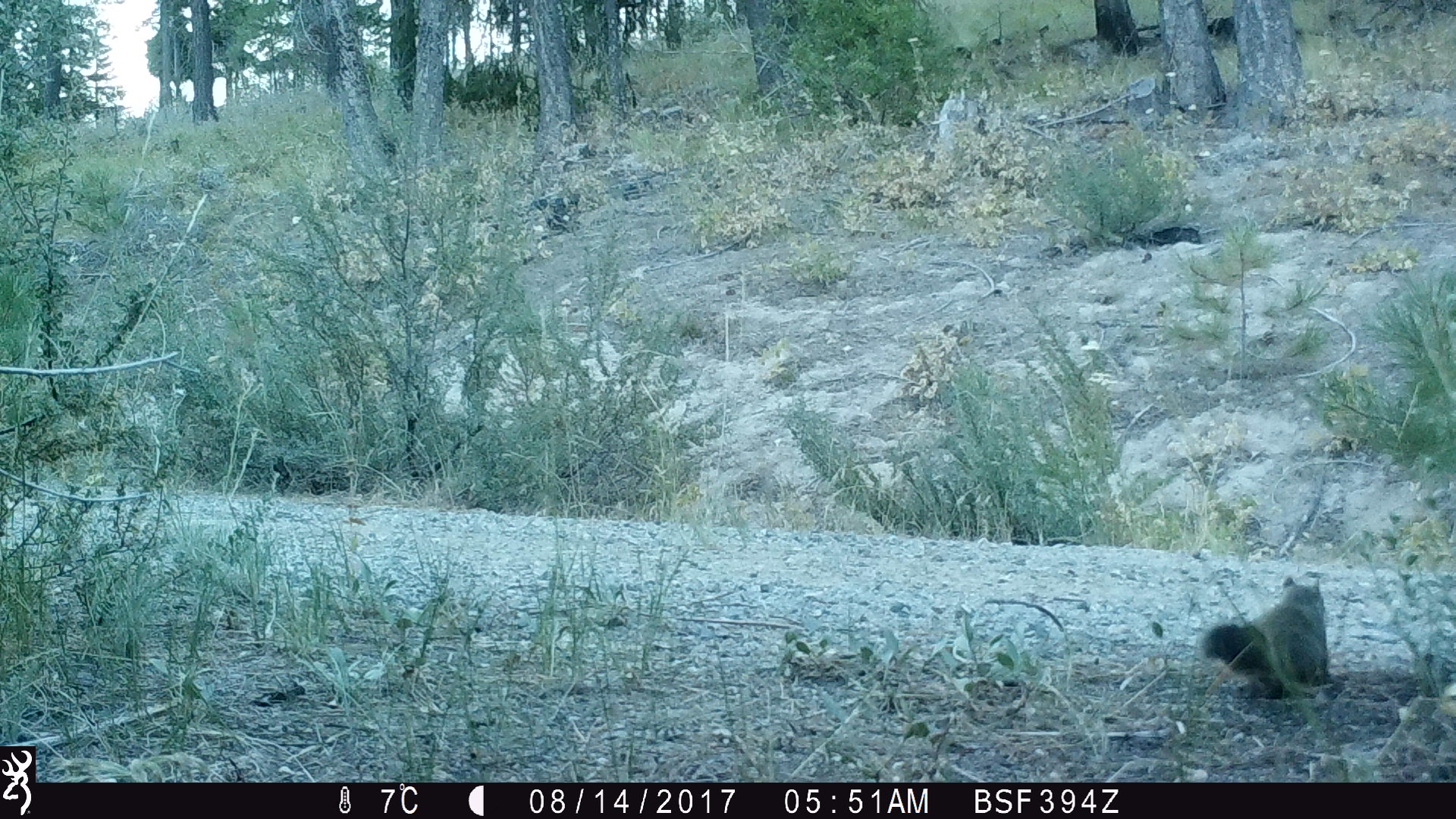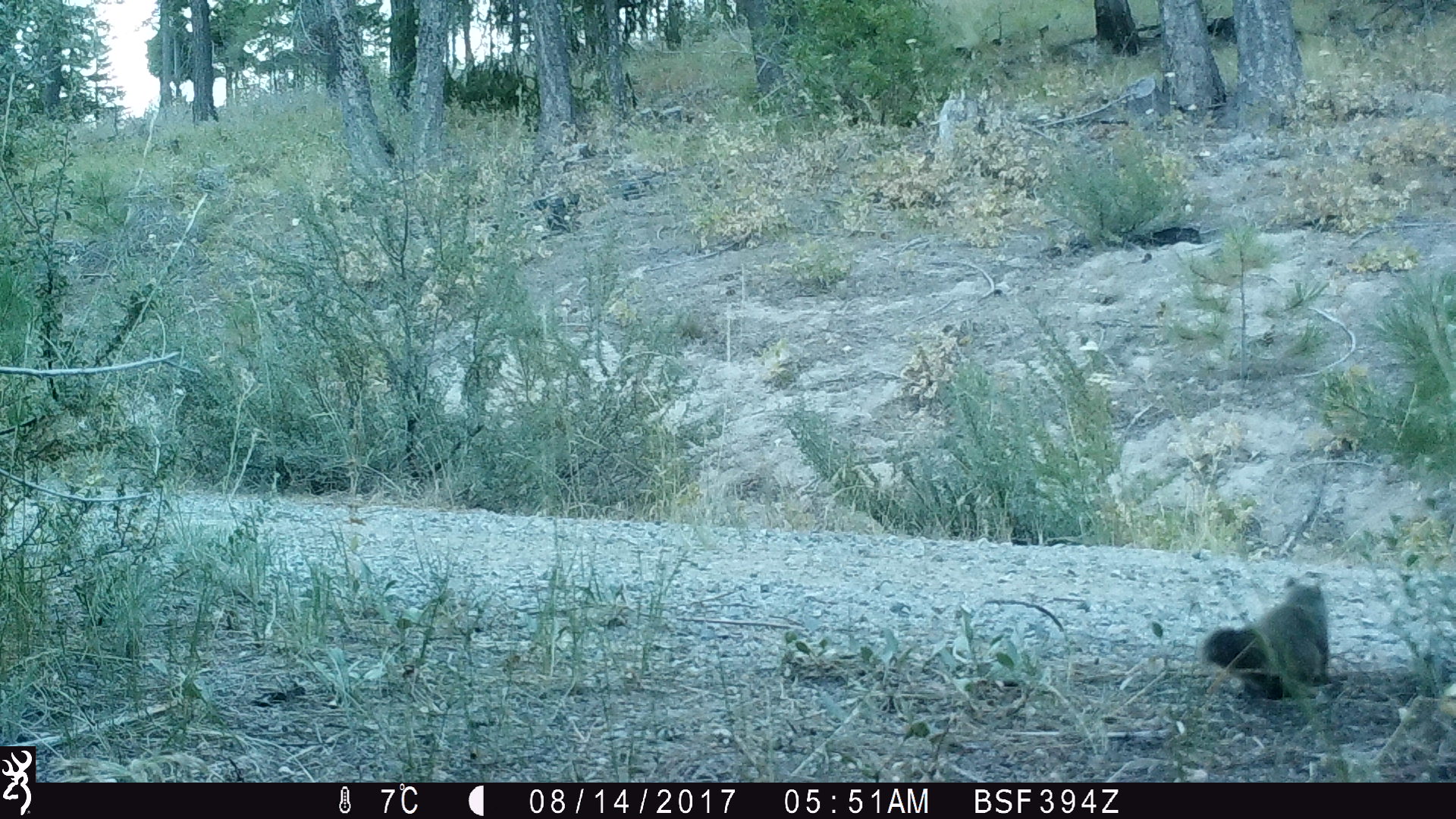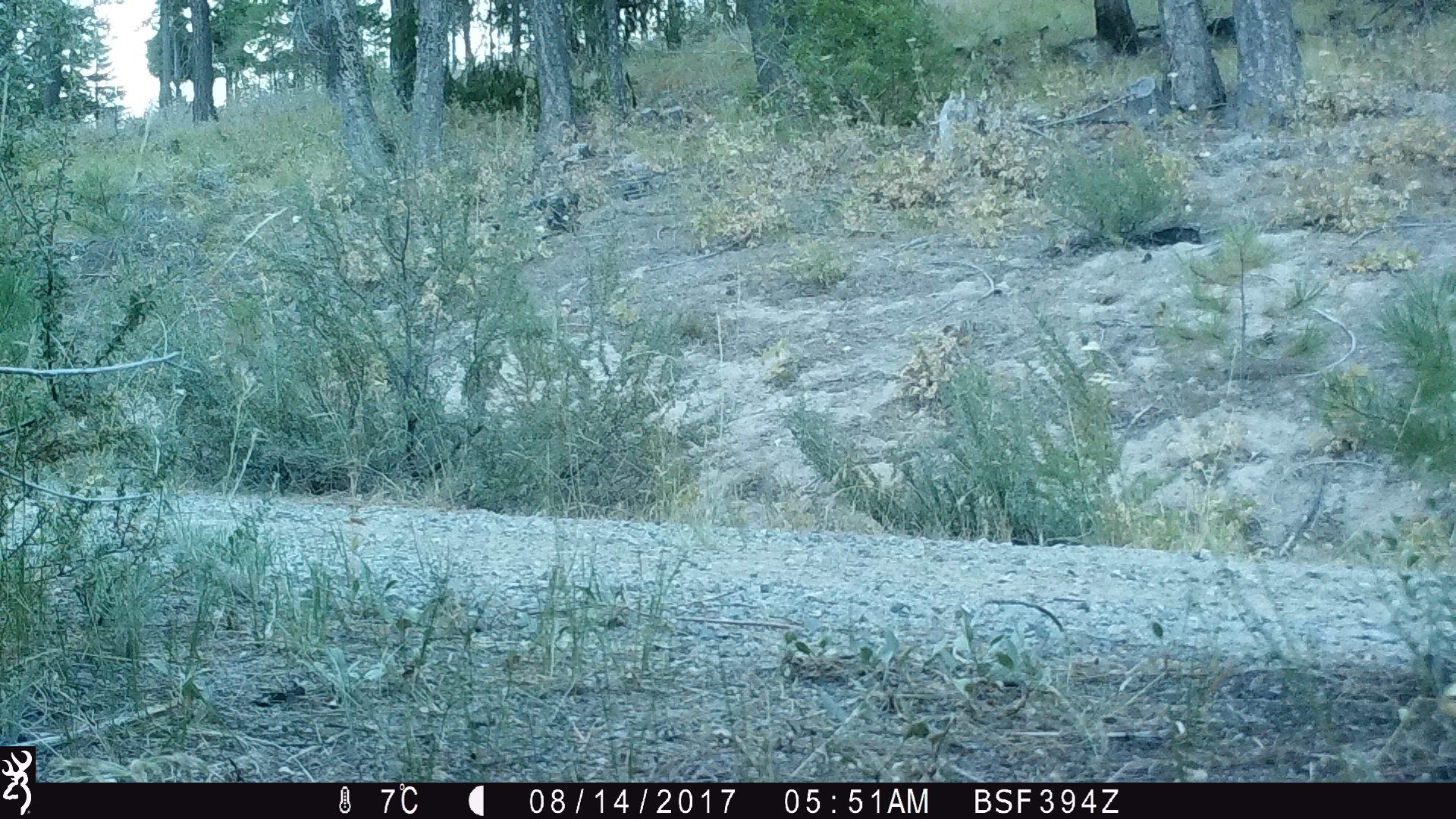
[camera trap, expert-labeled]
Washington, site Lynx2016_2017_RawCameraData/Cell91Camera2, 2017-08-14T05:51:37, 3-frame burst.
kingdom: Animalia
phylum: Chordata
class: Mammalia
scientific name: Mammalia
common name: small mammal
Small mammal (Mammalia). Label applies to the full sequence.